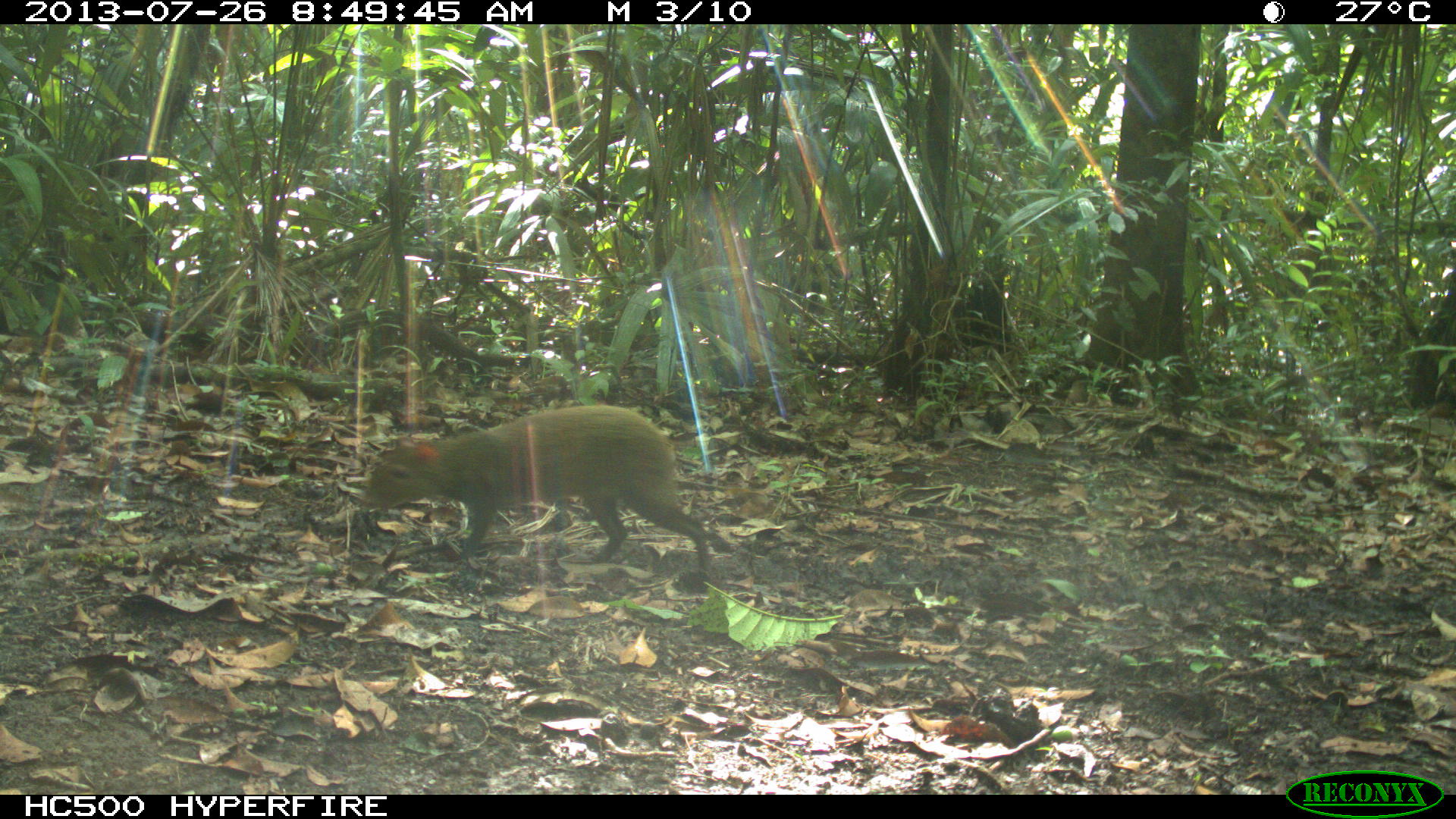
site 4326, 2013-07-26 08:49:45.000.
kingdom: Animalia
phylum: Chordata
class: Mammalia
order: Rodentia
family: Dasyproctidae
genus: Dasyprocta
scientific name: Dasyprocta punctata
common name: central american agouti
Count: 1.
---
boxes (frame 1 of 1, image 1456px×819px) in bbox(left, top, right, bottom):
dasyprocta punctata: bbox(359, 404, 713, 577)